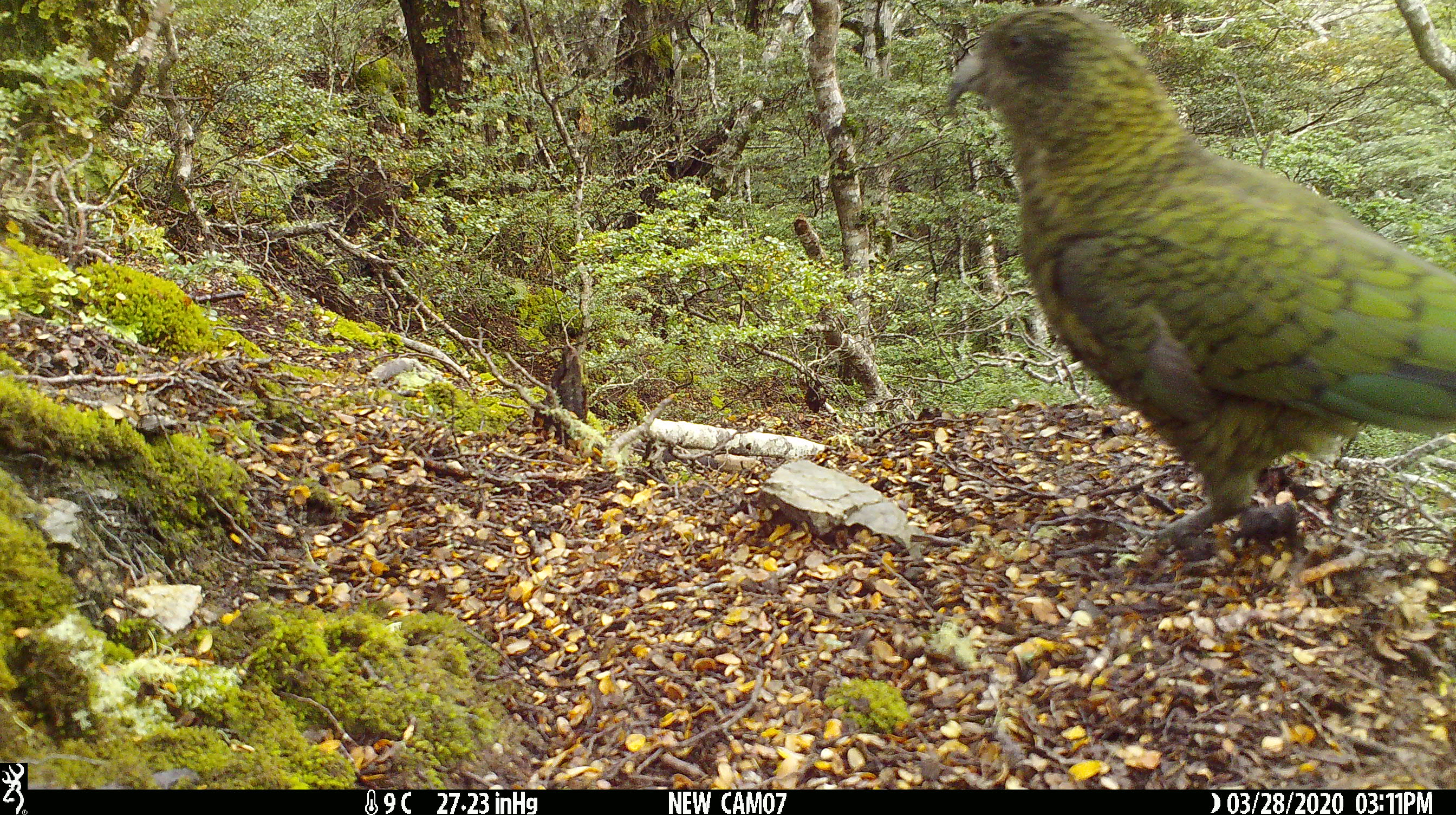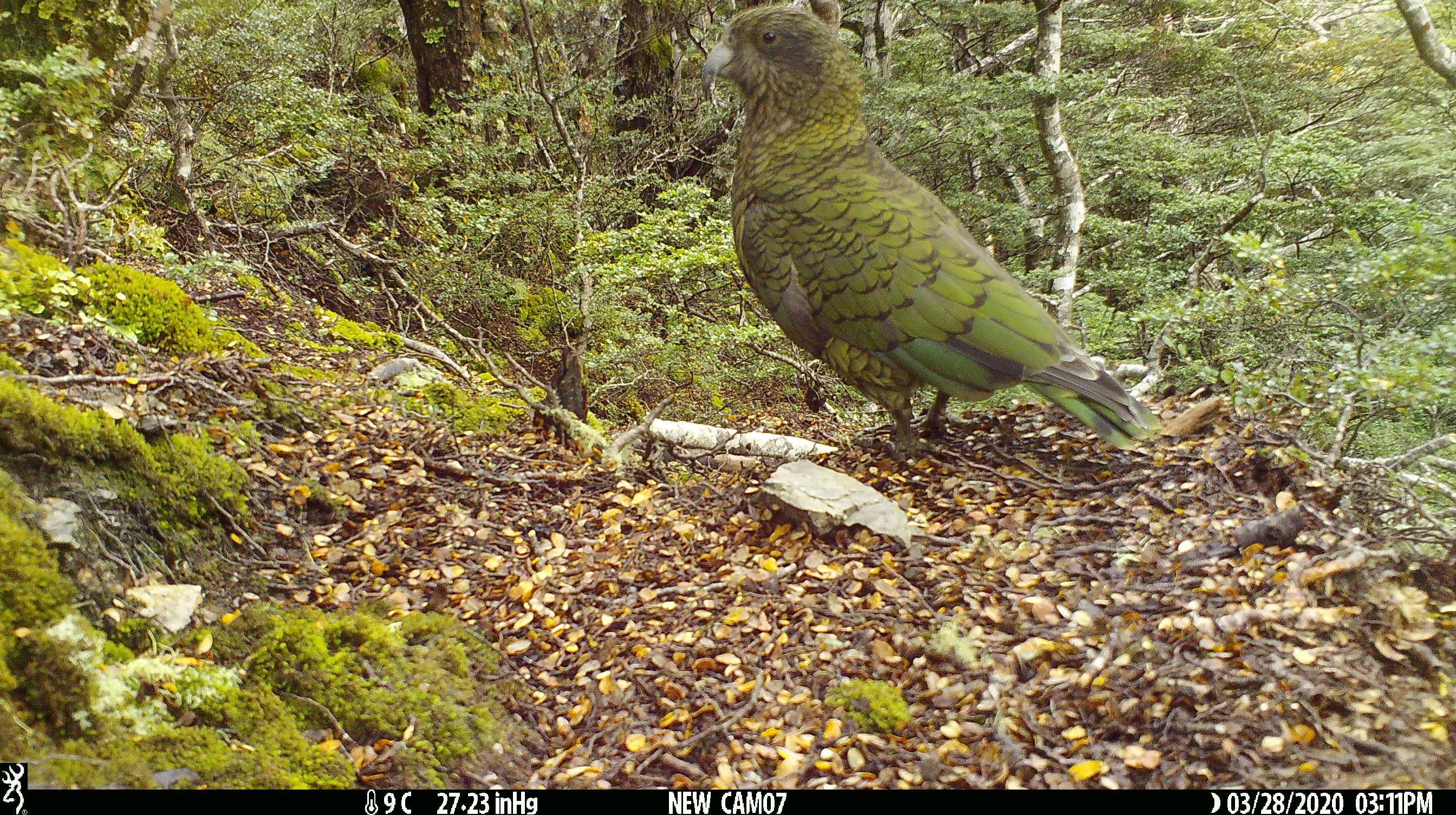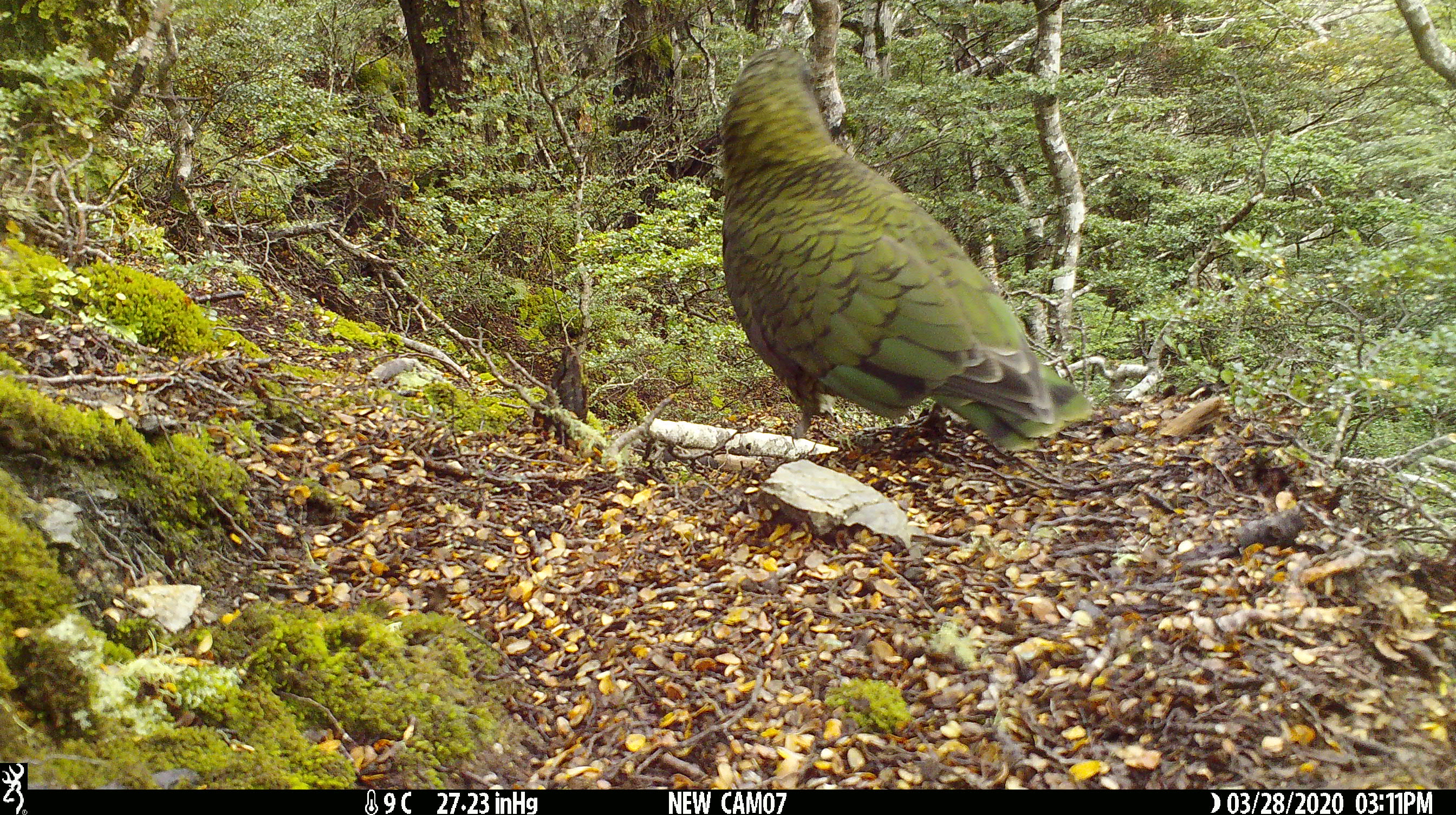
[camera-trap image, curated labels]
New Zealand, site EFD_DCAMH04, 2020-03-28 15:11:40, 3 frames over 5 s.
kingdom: Animalia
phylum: Chordata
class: Aves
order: Psittaciformes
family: Strigopidae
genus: Nestor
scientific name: Nestor notabilis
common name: kea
Kea (Nestor notabilis).